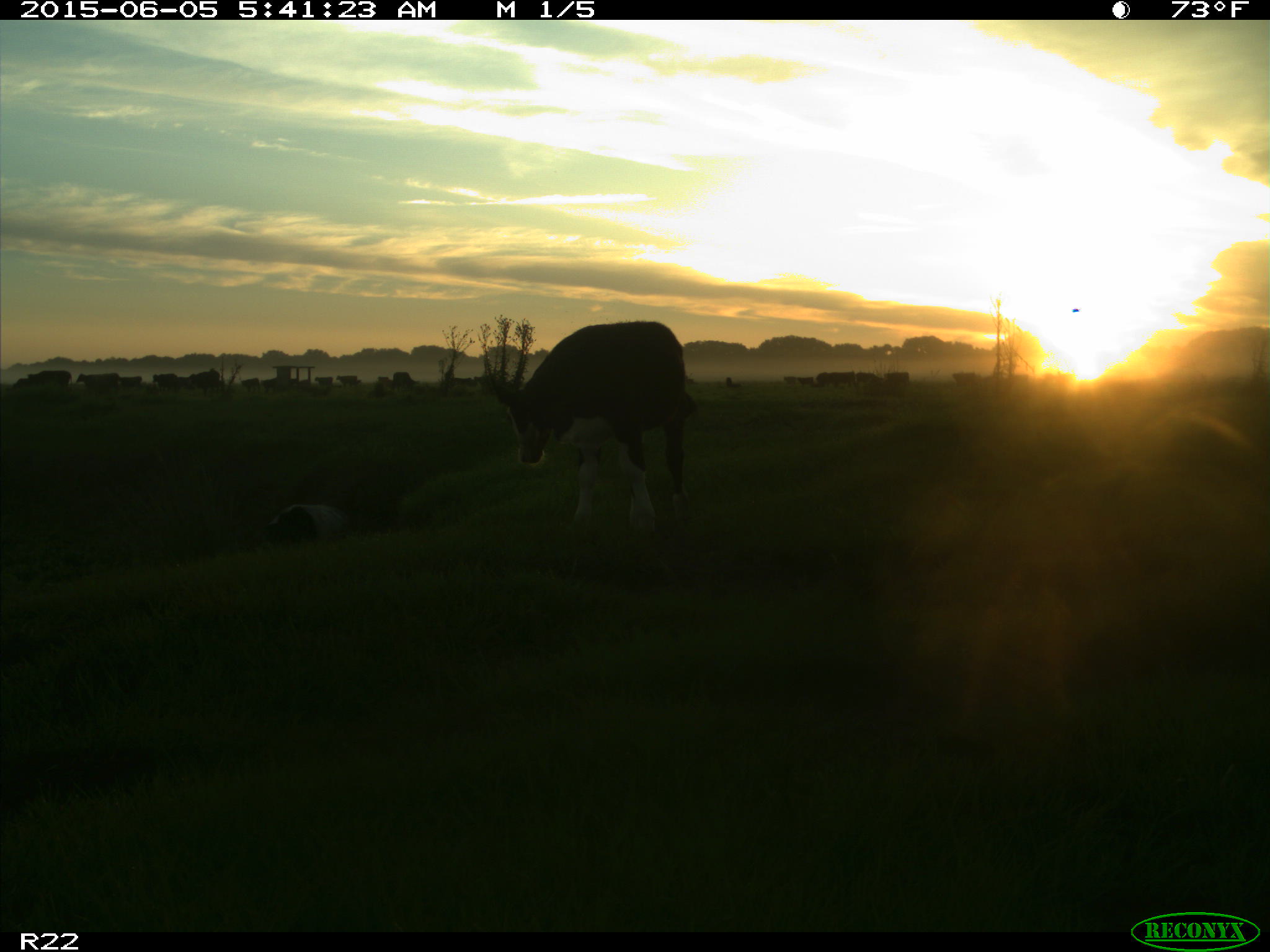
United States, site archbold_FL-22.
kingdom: Animalia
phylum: Chordata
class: Mammalia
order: Artiodactyla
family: Bovidae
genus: Bos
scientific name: Bos taurus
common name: domestic cow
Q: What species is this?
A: Bos taurus (domestic cow).